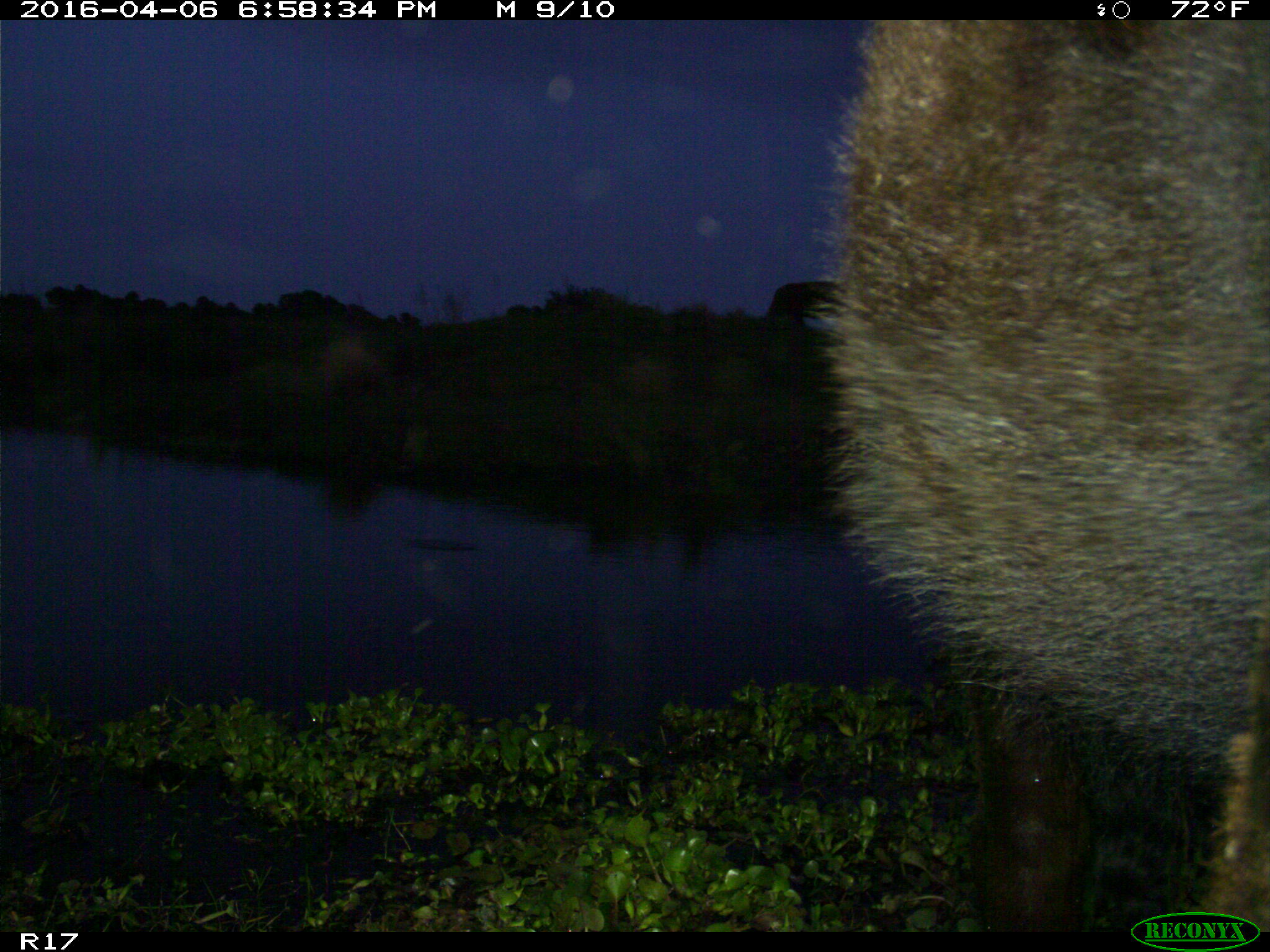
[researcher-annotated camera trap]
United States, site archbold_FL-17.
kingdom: Animalia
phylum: Chordata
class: Mammalia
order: Artiodactyla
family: Bovidae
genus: Bos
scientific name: Bos taurus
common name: domestic cow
Bos taurus (domestic cow).